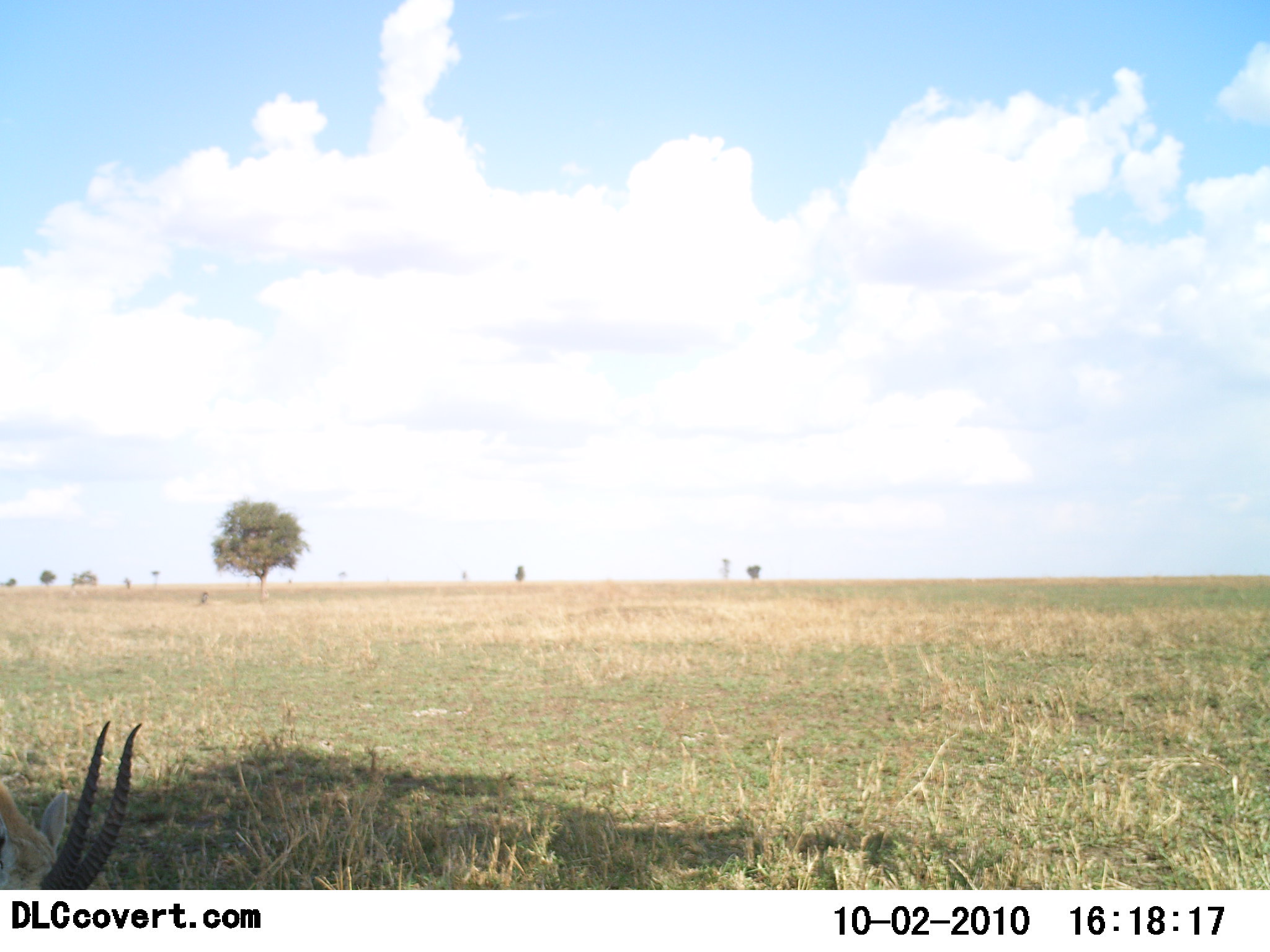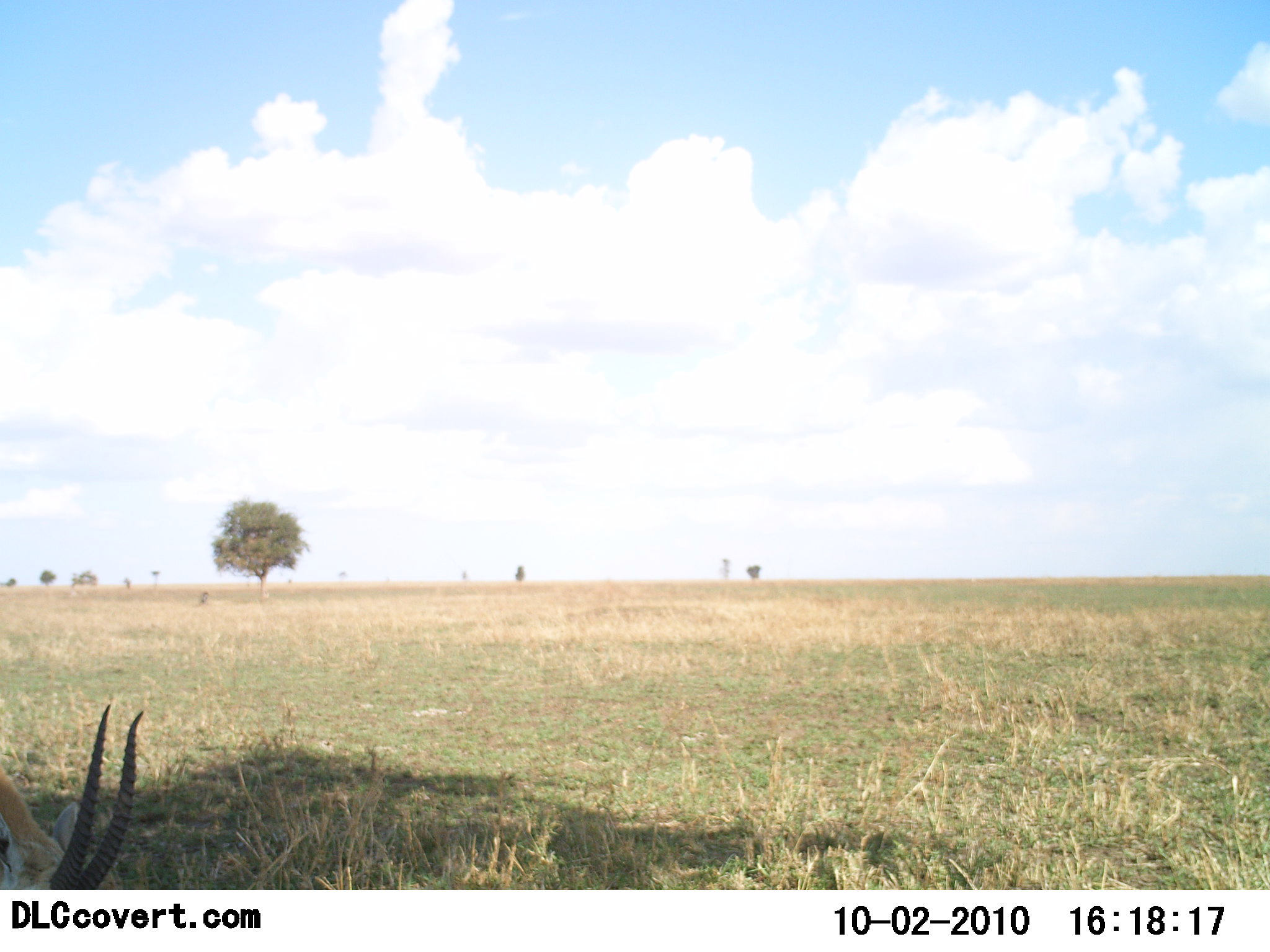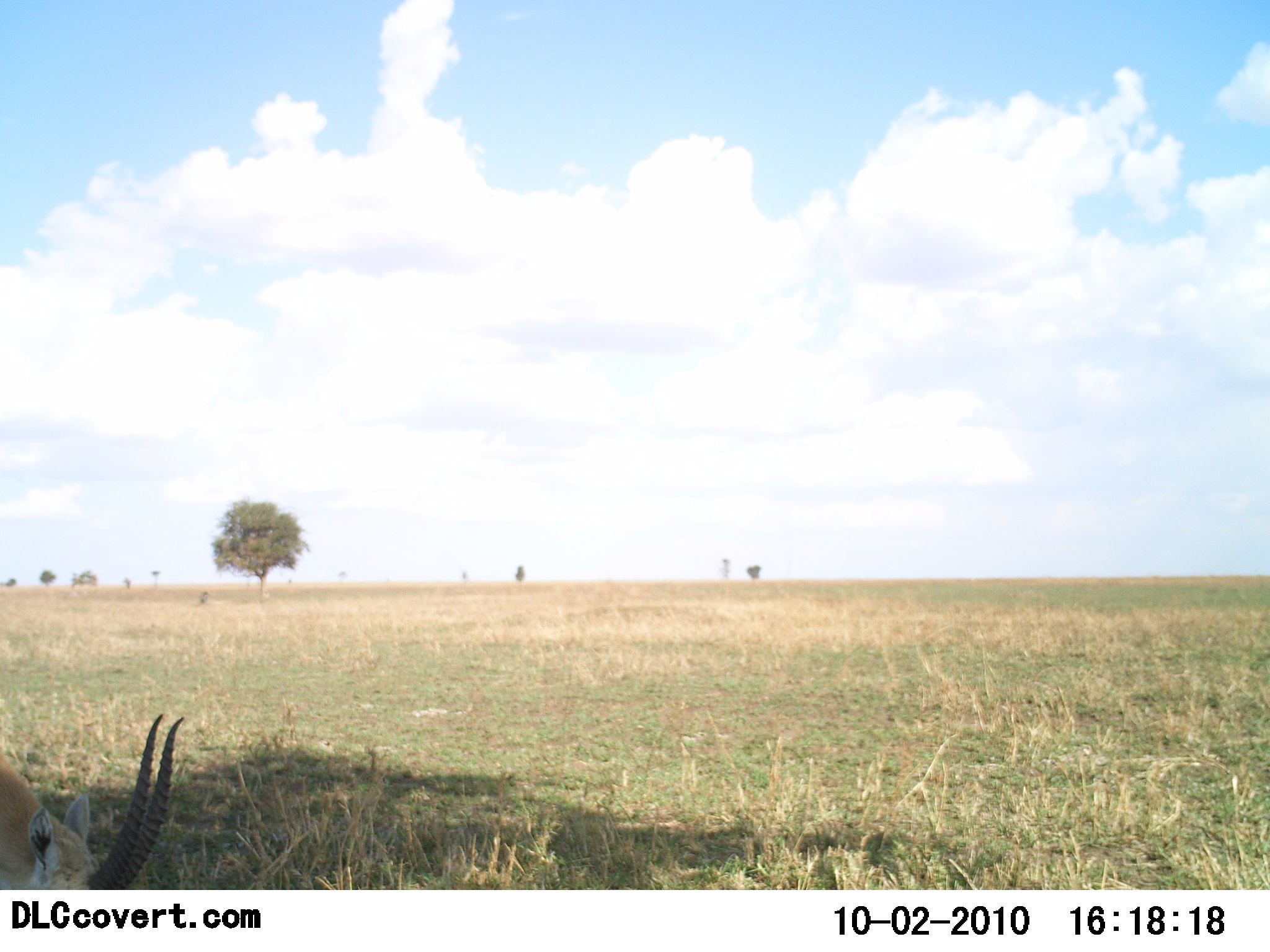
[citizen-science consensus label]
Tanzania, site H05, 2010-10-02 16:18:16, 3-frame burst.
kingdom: Animalia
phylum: Chordata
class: Mammalia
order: Artiodactyla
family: Bovidae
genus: Eudorcas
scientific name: Eudorcas thomsonii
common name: thomson's gazelle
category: gazellethomsons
Gazellethomsons (thomson's gazelle) (Eudorcas thomsonii), count 1. Behavior (volunteer vote fractions): standing 8%, resting 0%, moving 17%, interacting 0%. Young present (vote fraction): 0%. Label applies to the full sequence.